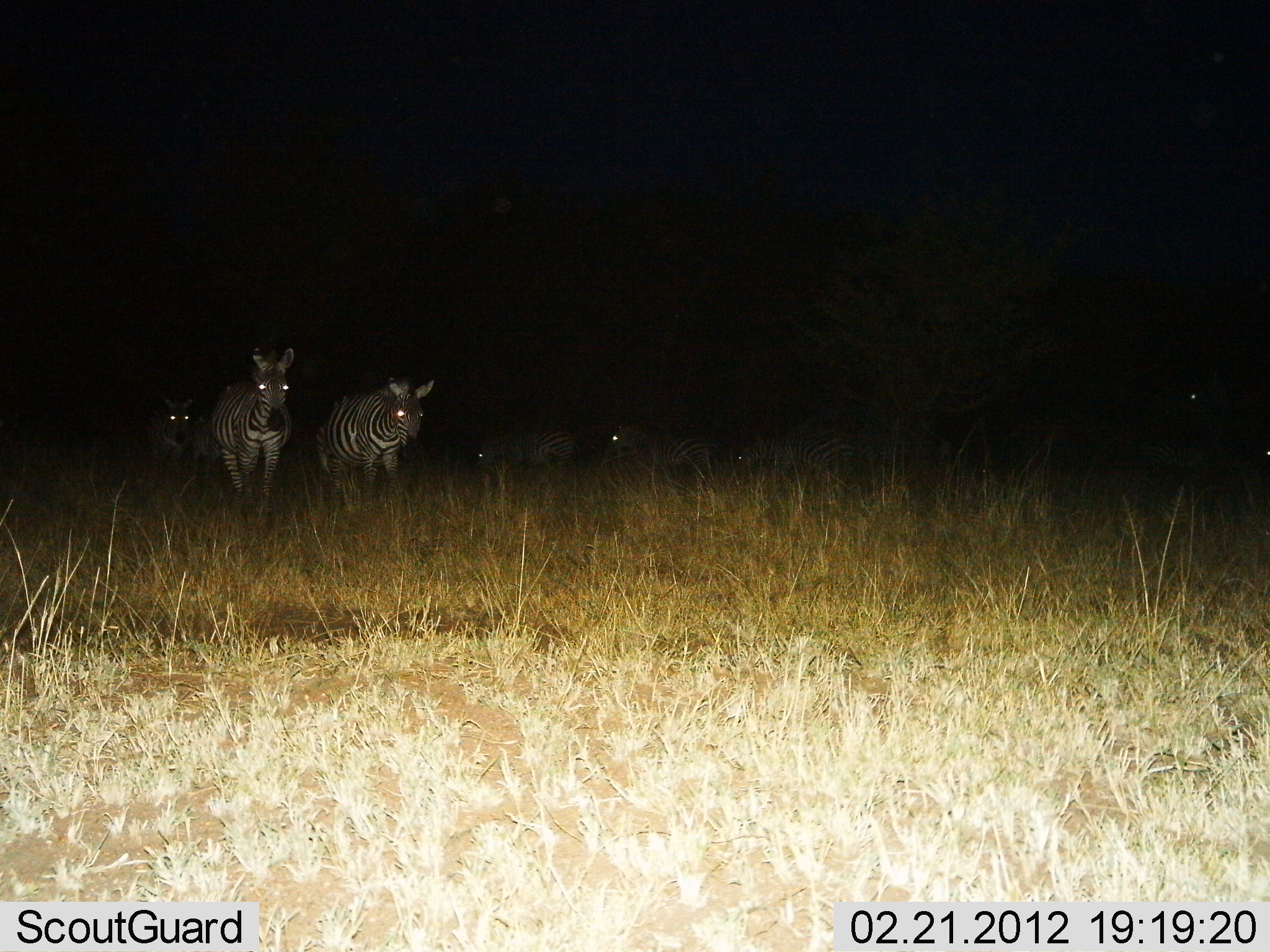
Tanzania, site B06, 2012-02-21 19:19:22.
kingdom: Animalia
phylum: Chordata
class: Mammalia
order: Perissodactyla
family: Equidae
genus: Equus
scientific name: Equus quagga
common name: plains zebra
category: zebra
Zebra (plains zebra) (Equus quagga), count 7. Behavior (volunteer vote fractions): standing 45%, resting 10%, moving 75%, interacting 0%. Young present (vote fraction): 0%. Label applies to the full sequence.